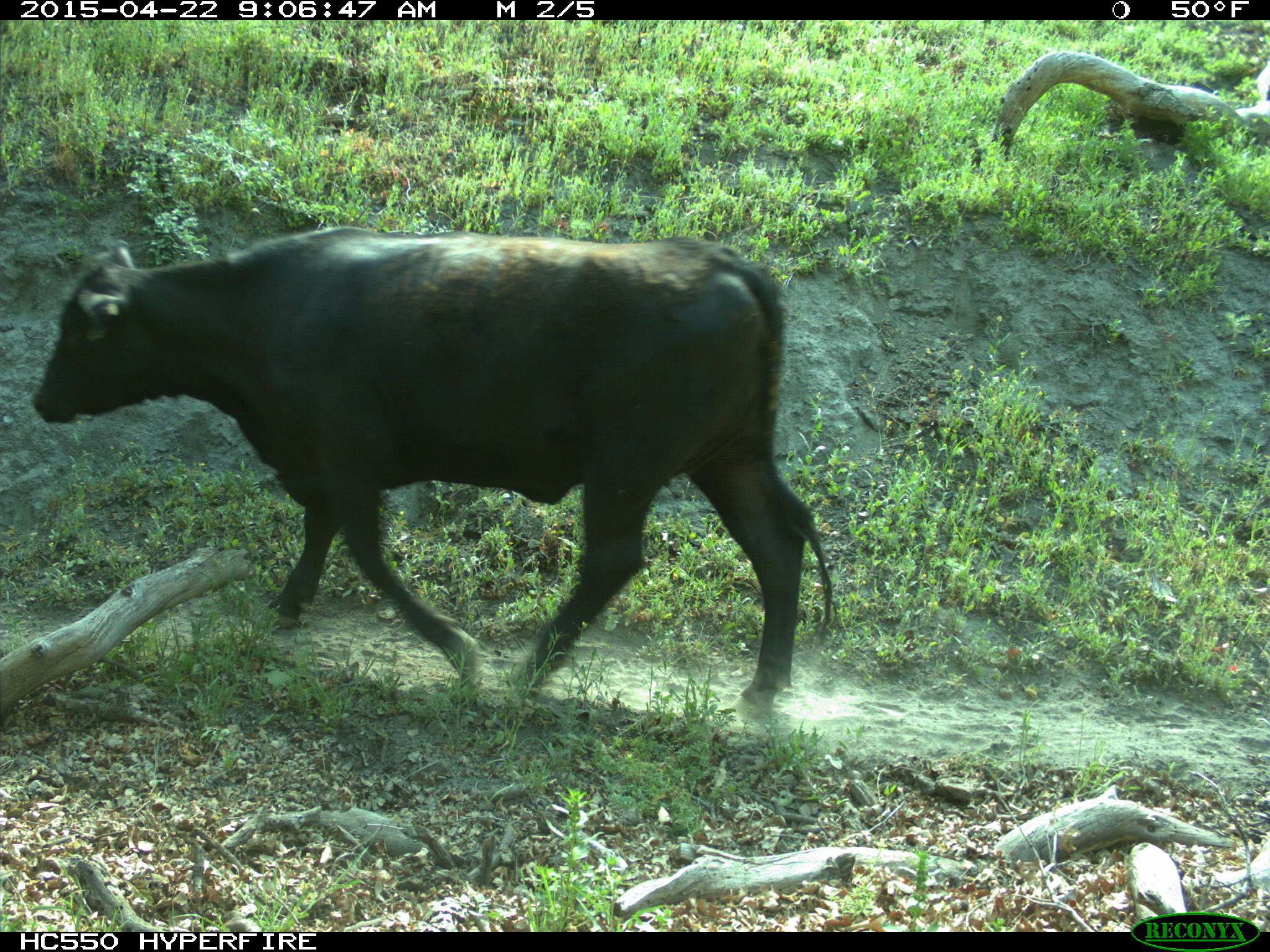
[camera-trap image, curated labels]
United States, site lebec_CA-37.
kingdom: Animalia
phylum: Chordata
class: Mammalia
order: Artiodactyla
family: Bovidae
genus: Bos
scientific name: Bos taurus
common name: domestic cow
Bos taurus (domestic cow).